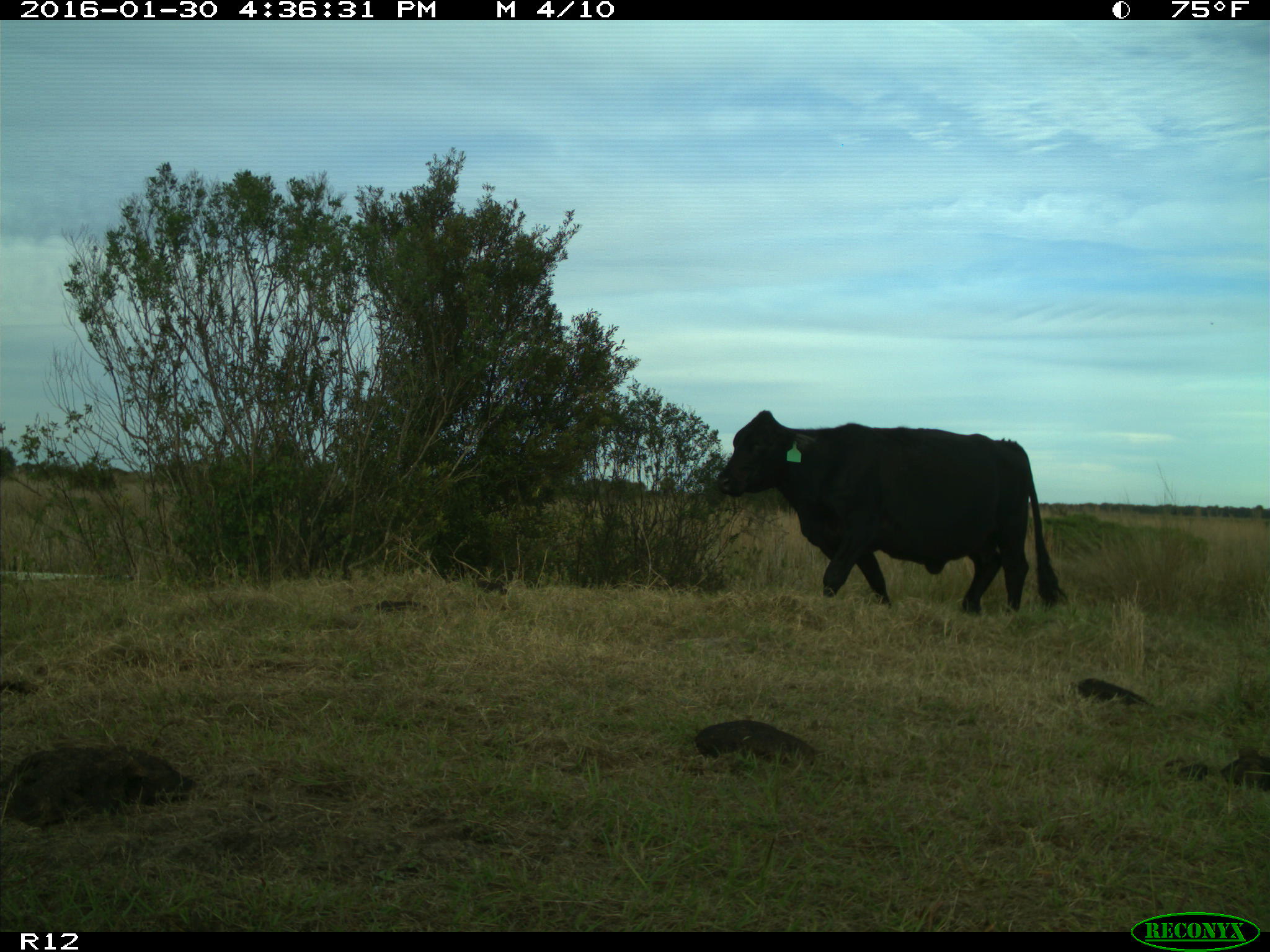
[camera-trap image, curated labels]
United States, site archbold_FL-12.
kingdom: Animalia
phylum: Chordata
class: Mammalia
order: Artiodactyla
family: Bovidae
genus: Bos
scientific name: Bos taurus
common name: domestic cow